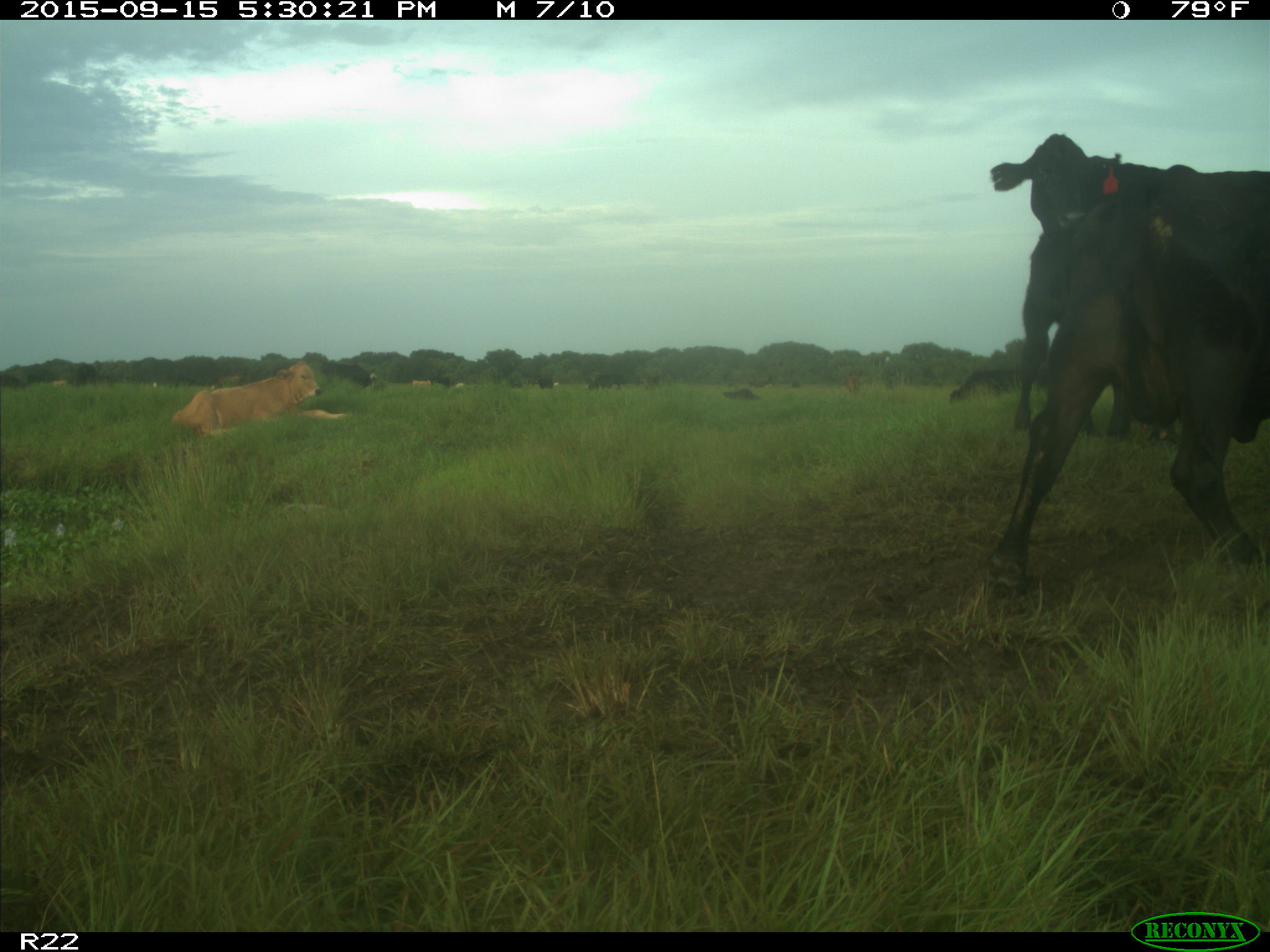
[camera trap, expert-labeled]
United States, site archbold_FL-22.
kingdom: Animalia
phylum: Chordata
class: Mammalia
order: Artiodactyla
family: Bovidae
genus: Bos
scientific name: Bos taurus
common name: domestic cow